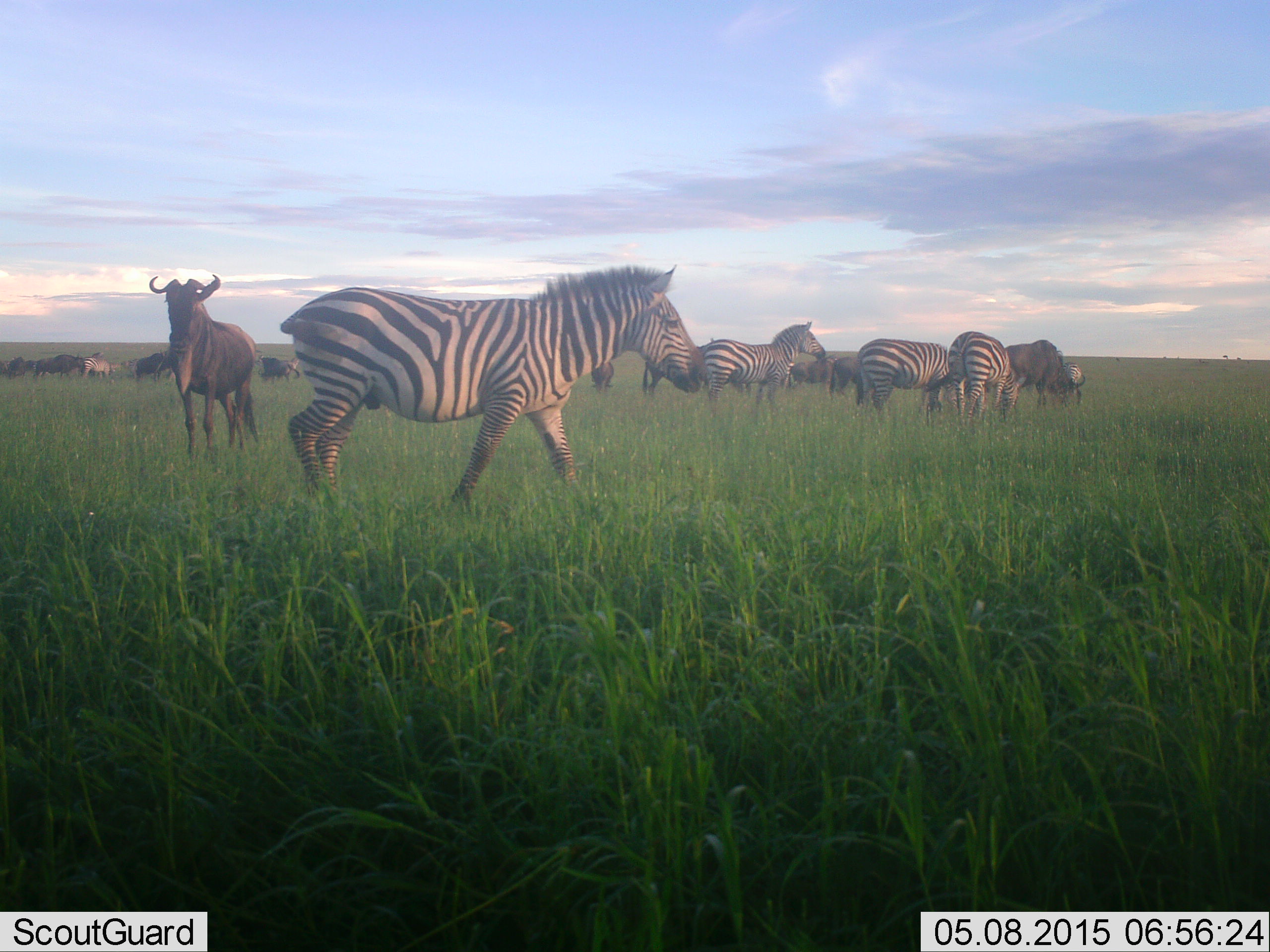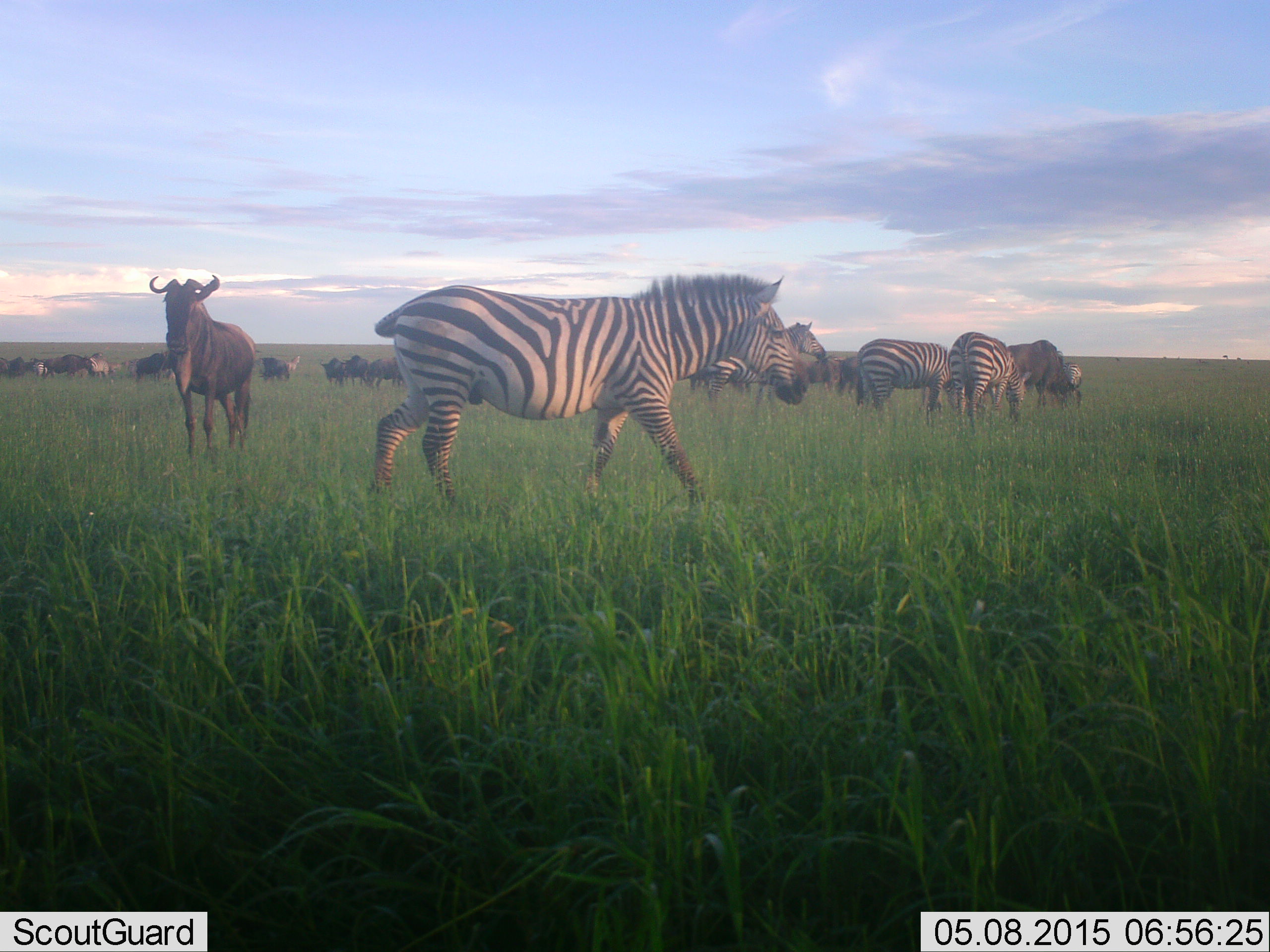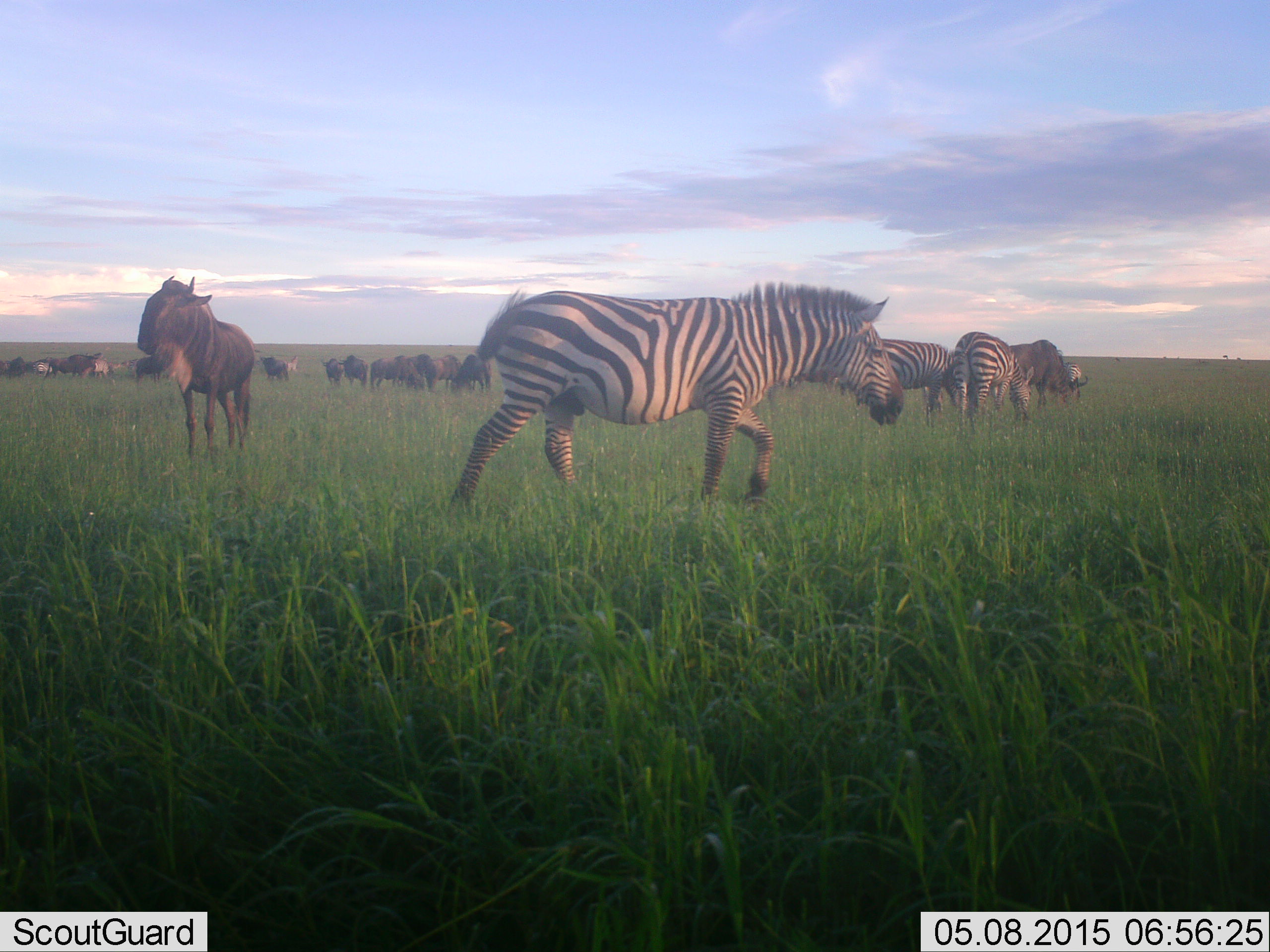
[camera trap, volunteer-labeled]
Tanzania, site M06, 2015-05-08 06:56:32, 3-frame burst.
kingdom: Animalia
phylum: Chordata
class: Mammalia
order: Artiodactyla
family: Bovidae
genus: Connochaetes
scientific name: Connochaetes taurinus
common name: blue wildebeest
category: wildebeest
Wildebeest (blue wildebeest) (Connochaetes taurinus), count 11-50. Behavior (volunteer vote fractions): standing 70%, resting 20%, moving 60%, interacting 30%. Young present (vote fraction): 10%. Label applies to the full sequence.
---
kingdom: Animalia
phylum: Chordata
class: Mammalia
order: Perissodactyla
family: Equidae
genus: Equus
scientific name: Equus quagga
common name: plains zebra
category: zebra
Zebra (plains zebra) (Equus quagga), count 5. Behavior (volunteer vote fractions): standing 36%, resting 9%, moving 91%, interacting 18%. Young present (vote fraction): 0%. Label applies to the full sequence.